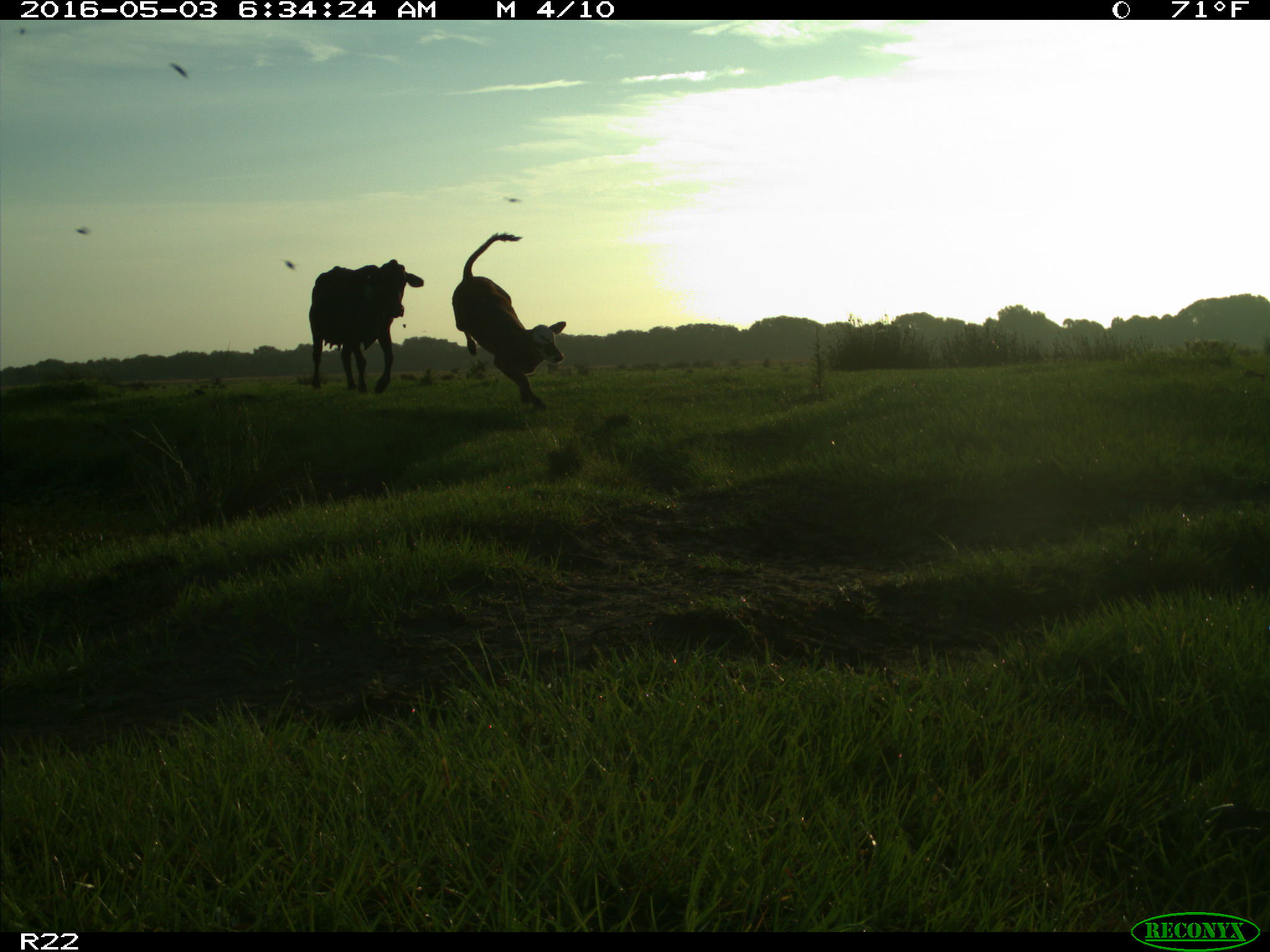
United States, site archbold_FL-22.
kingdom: Animalia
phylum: Chordata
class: Mammalia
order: Artiodactyla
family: Bovidae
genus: Bos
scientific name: Bos taurus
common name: domestic cow